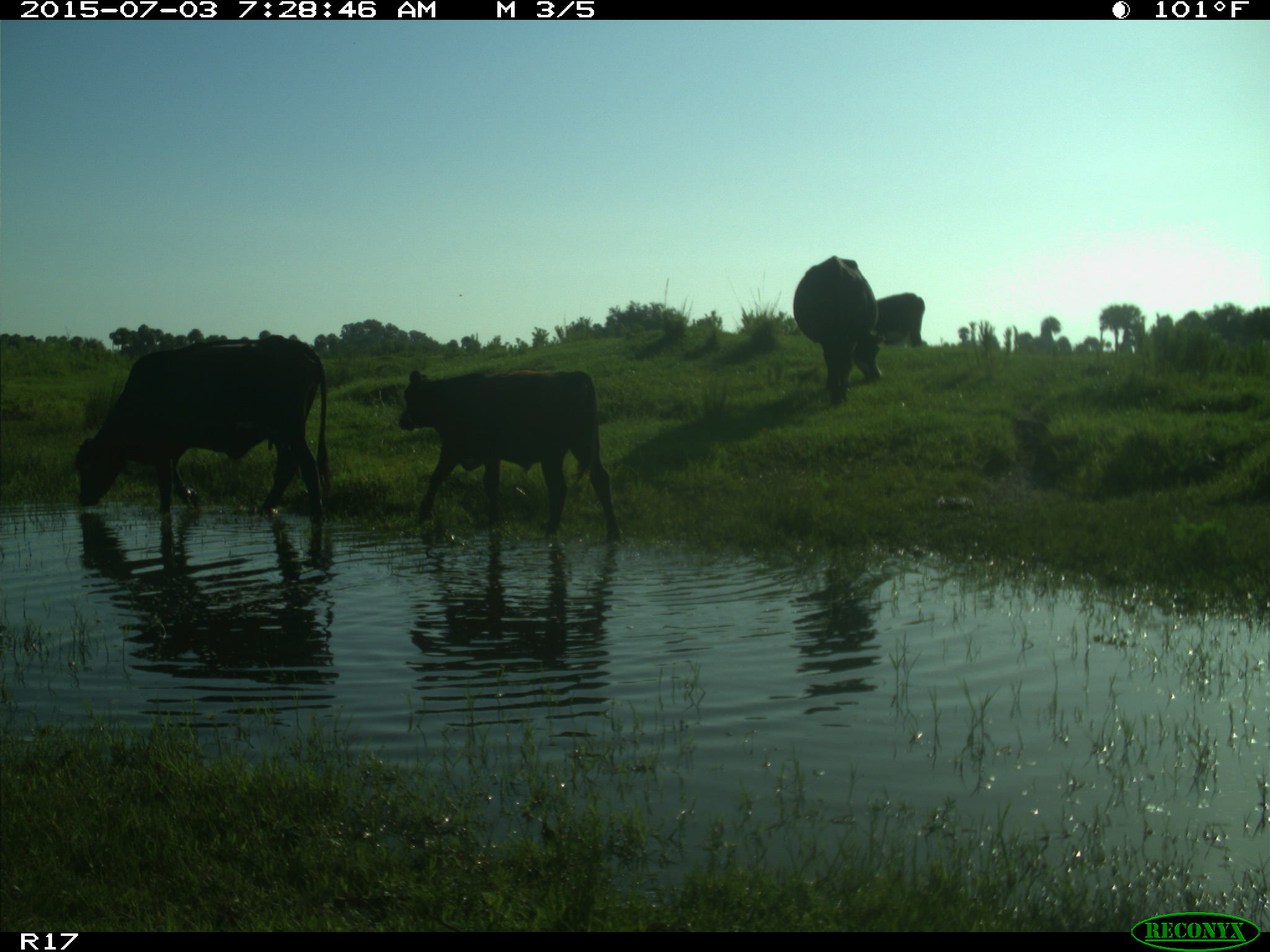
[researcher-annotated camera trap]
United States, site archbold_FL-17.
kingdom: Animalia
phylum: Chordata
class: Mammalia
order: Artiodactyla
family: Bovidae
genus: Bos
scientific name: Bos taurus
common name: domestic cow